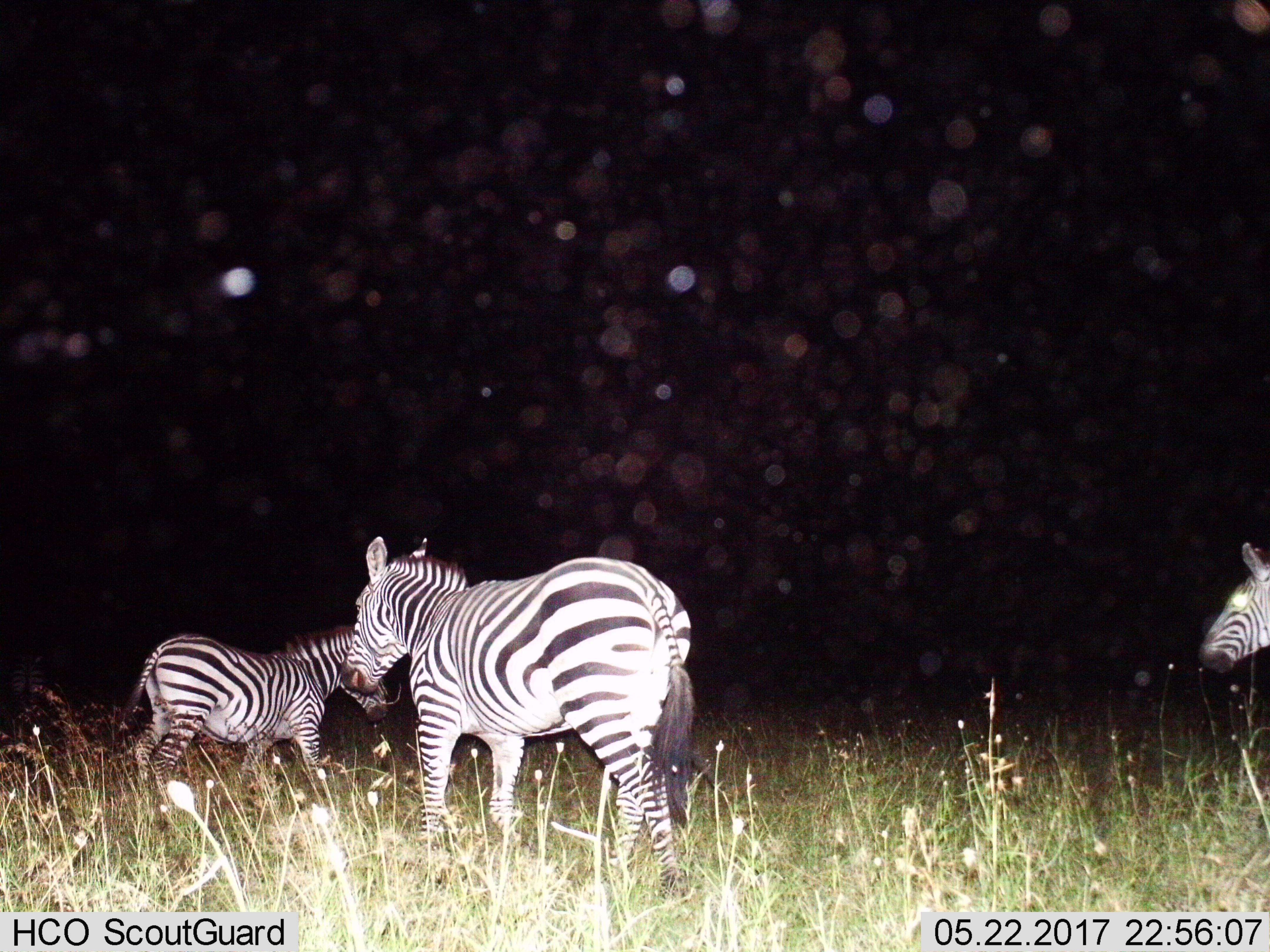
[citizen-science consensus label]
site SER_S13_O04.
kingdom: Animalia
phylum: Chordata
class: Mammalia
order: Perissodactyla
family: Equidae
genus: Equus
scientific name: Equus quagga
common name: plains zebra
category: zebraplains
Zebraplains (plains zebra) (Equus quagga), count 3. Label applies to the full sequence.